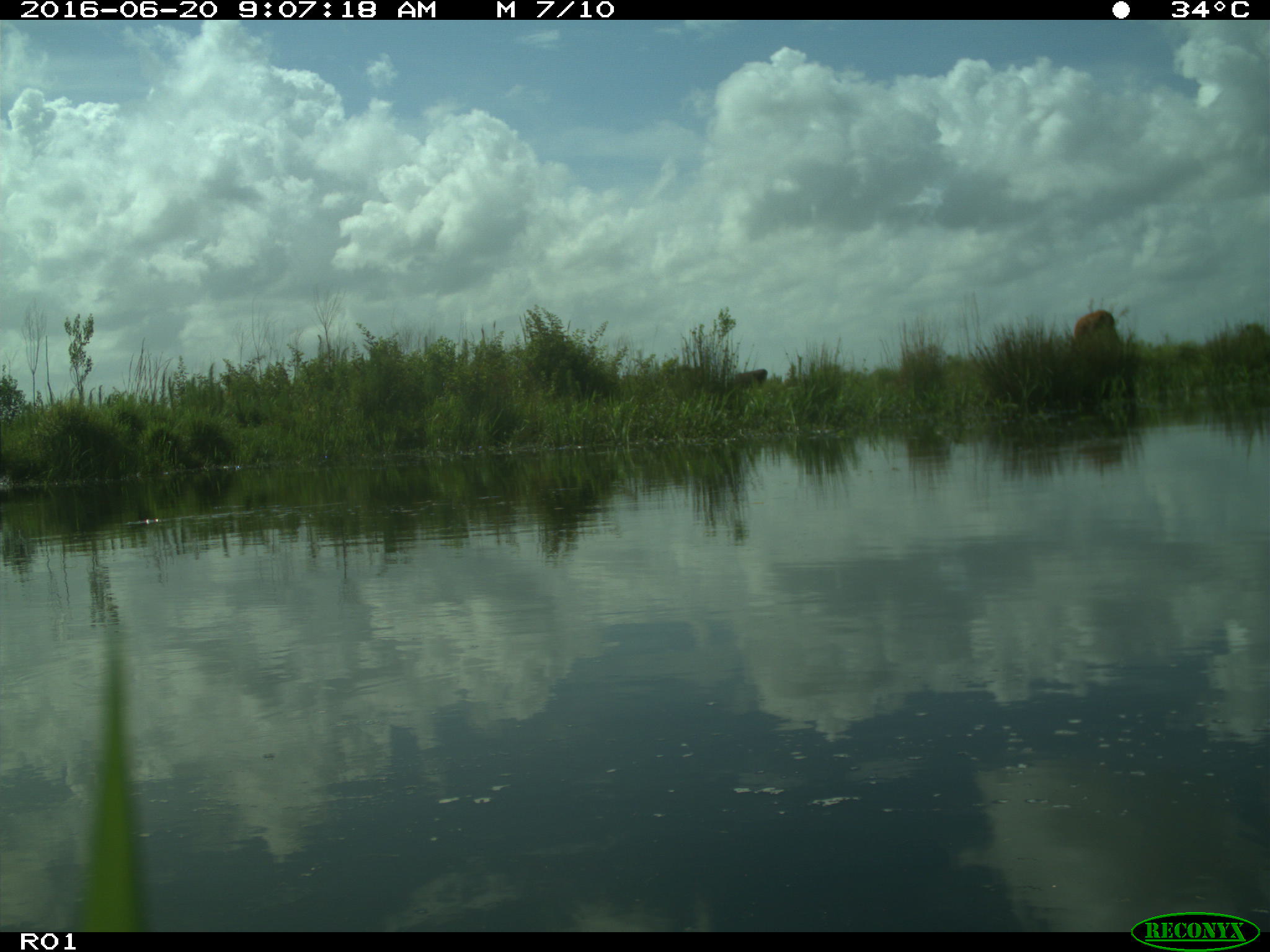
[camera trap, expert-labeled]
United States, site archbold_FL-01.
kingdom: Animalia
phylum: Chordata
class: Mammalia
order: Artiodactyla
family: Bovidae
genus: Bos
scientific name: Bos taurus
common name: domestic cow